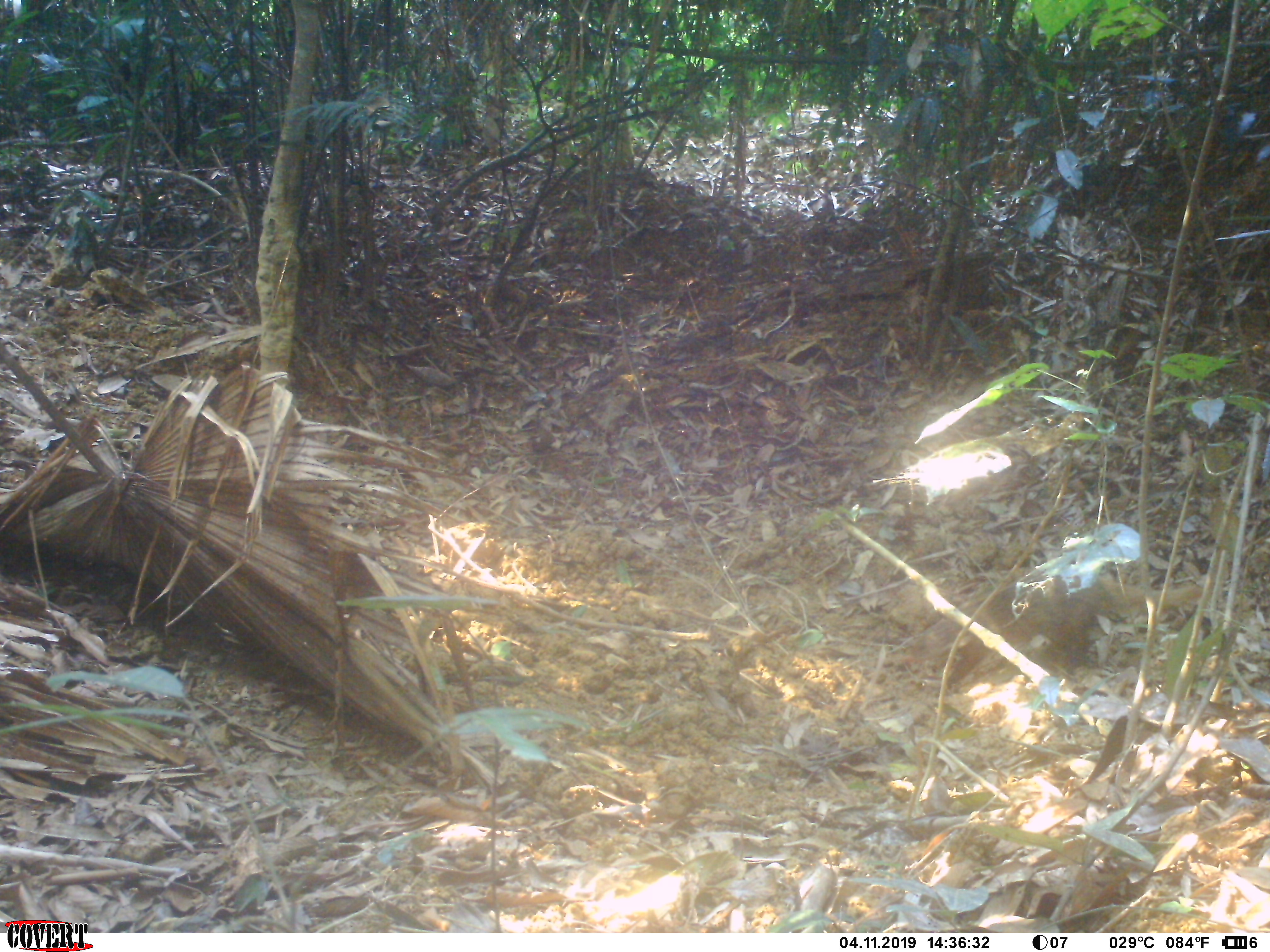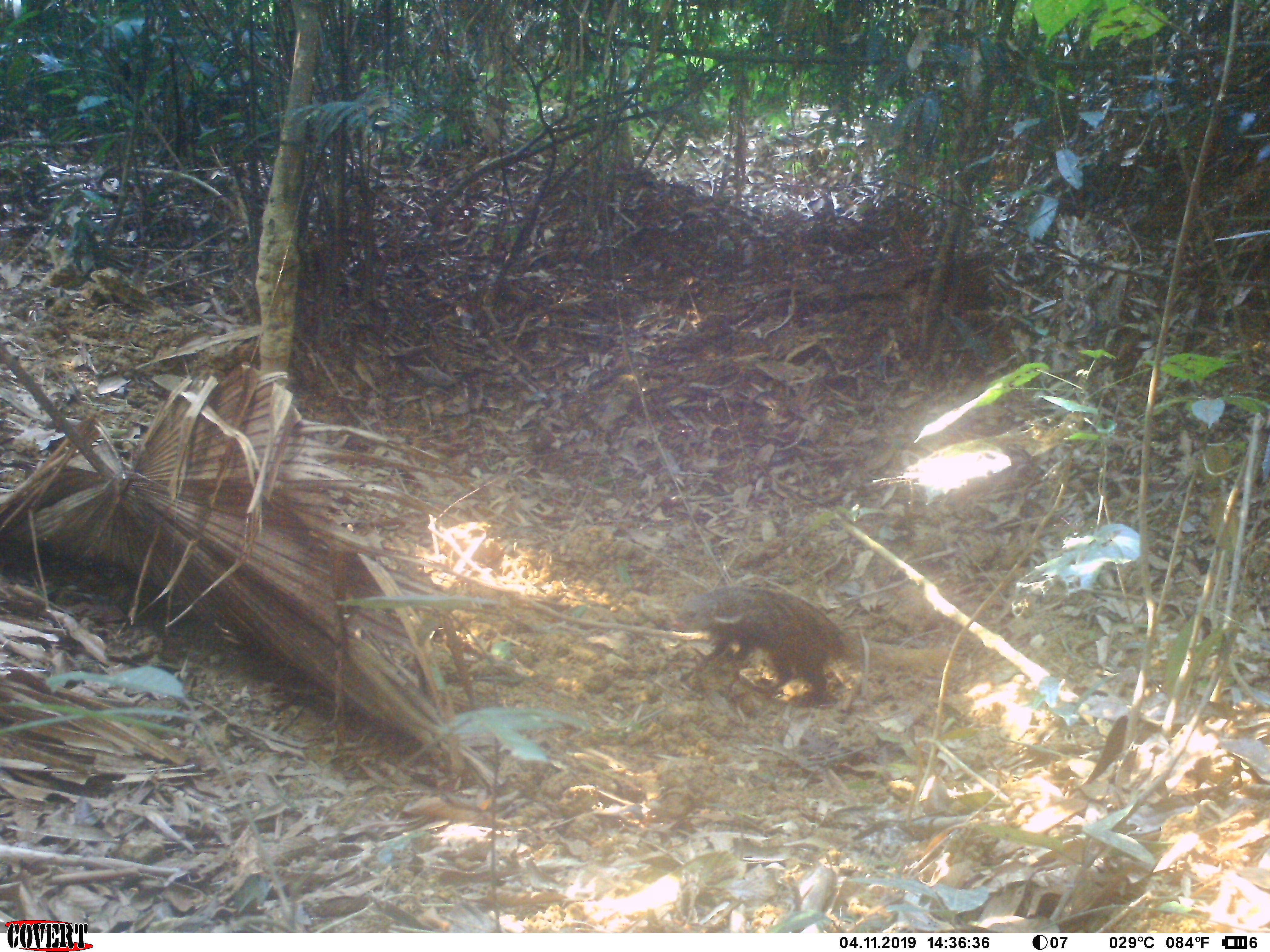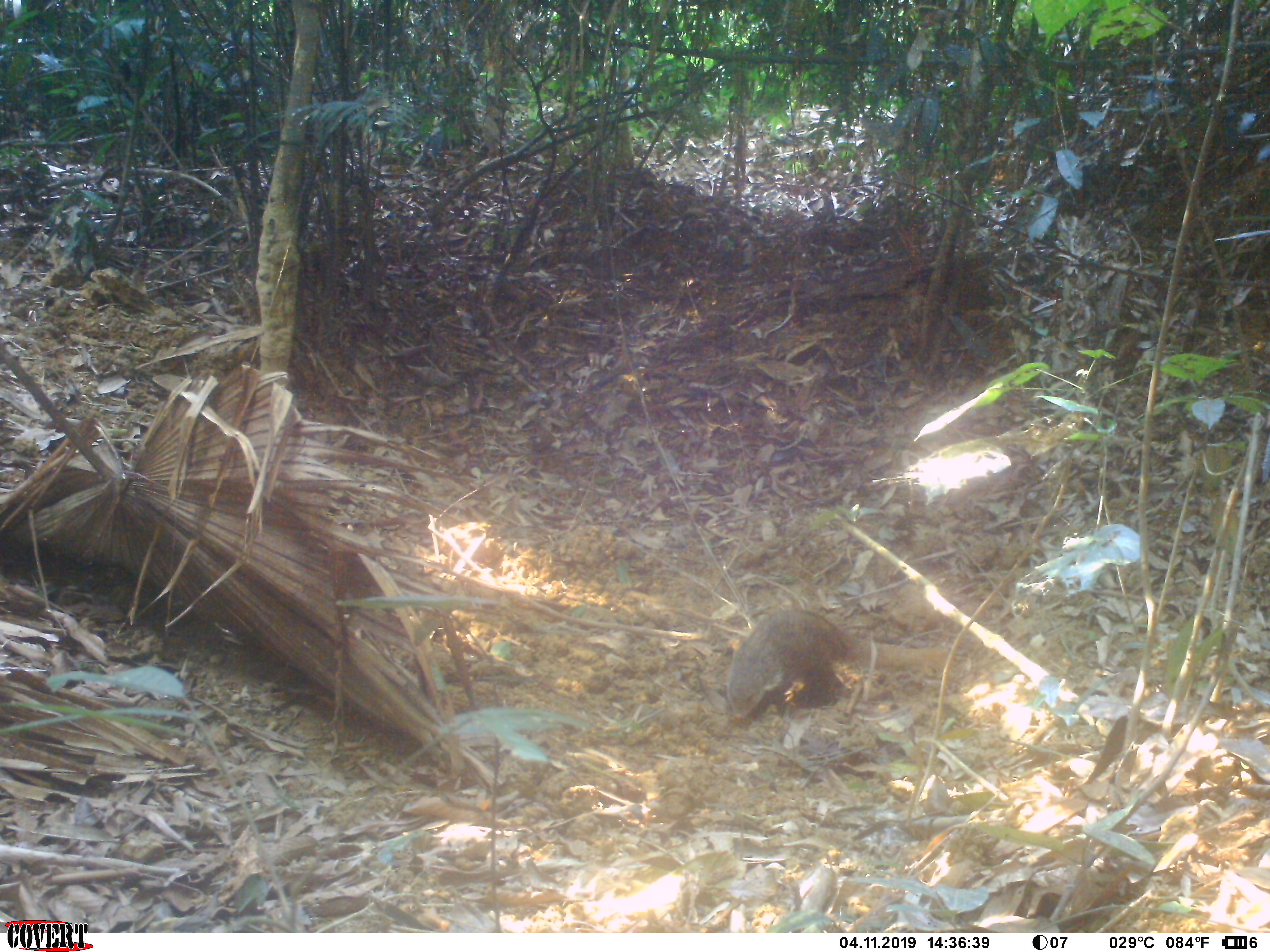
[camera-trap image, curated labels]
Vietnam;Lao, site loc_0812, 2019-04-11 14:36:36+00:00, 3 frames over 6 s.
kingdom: Animalia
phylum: Chordata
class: Mammalia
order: Carnivora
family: Herpestidae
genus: Urva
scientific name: Urva urva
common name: crab-eating mongoose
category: crab eating mongoose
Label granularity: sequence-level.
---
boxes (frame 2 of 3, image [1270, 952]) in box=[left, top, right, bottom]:
crab eating mongoose: box=[671, 584, 854, 707]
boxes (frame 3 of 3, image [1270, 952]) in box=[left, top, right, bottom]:
crab eating mongoose: box=[725, 607, 864, 721]